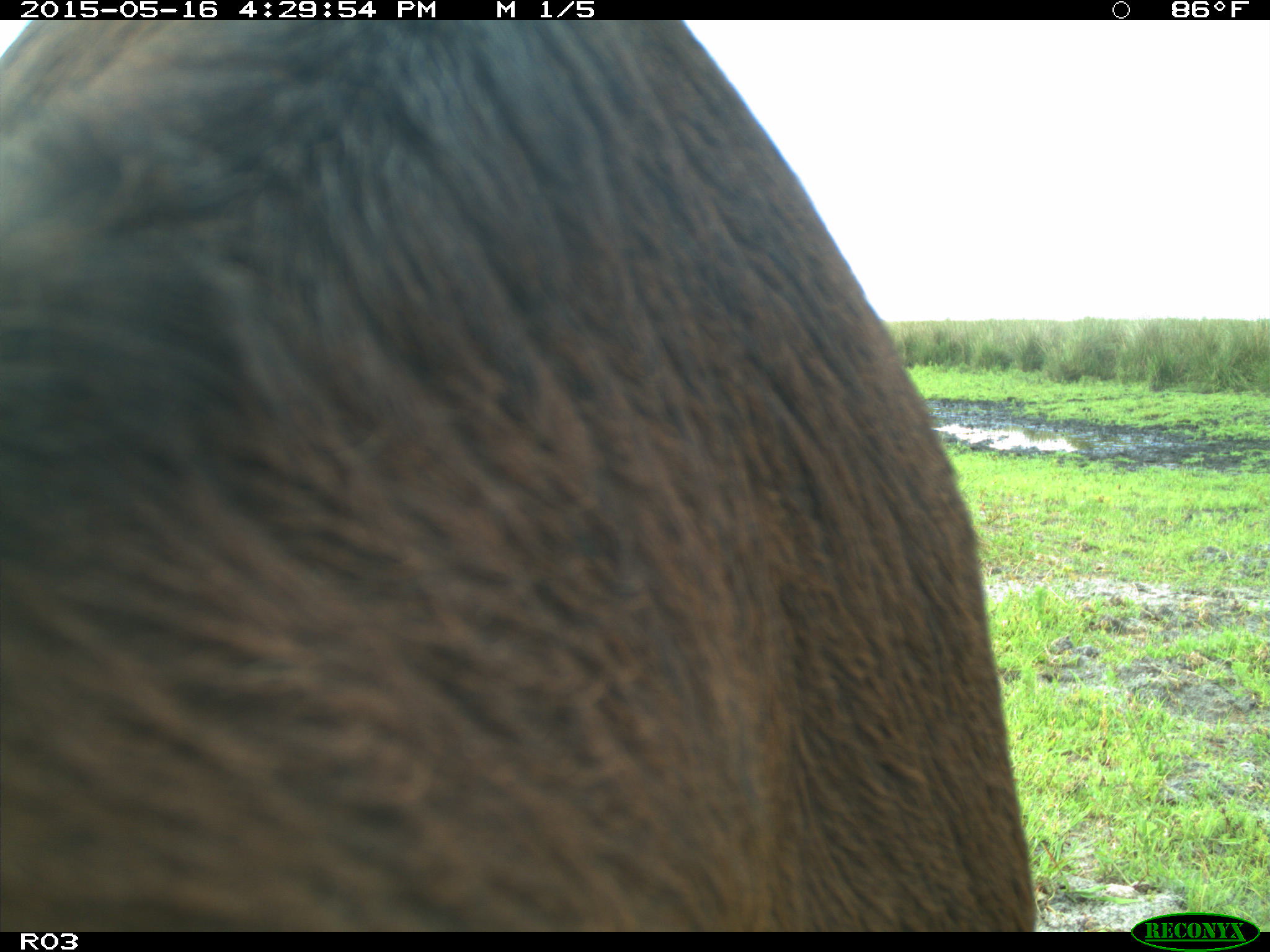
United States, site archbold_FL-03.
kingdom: Animalia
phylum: Chordata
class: Mammalia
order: Artiodactyla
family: Bovidae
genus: Bos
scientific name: Bos taurus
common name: domestic cow